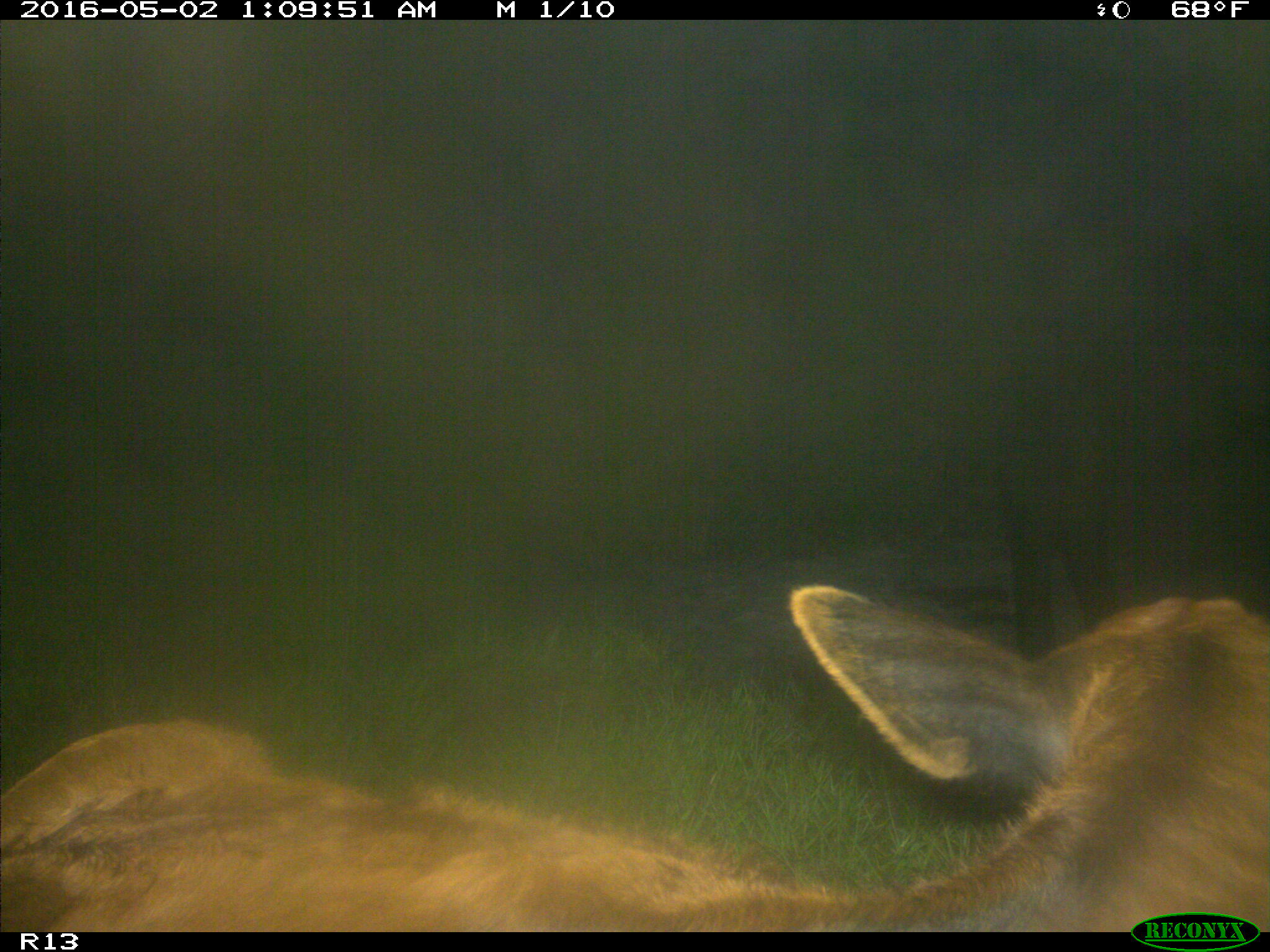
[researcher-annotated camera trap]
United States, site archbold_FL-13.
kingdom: Animalia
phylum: Chordata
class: Mammalia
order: Artiodactyla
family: Bovidae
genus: Bos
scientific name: Bos taurus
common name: domestic cow